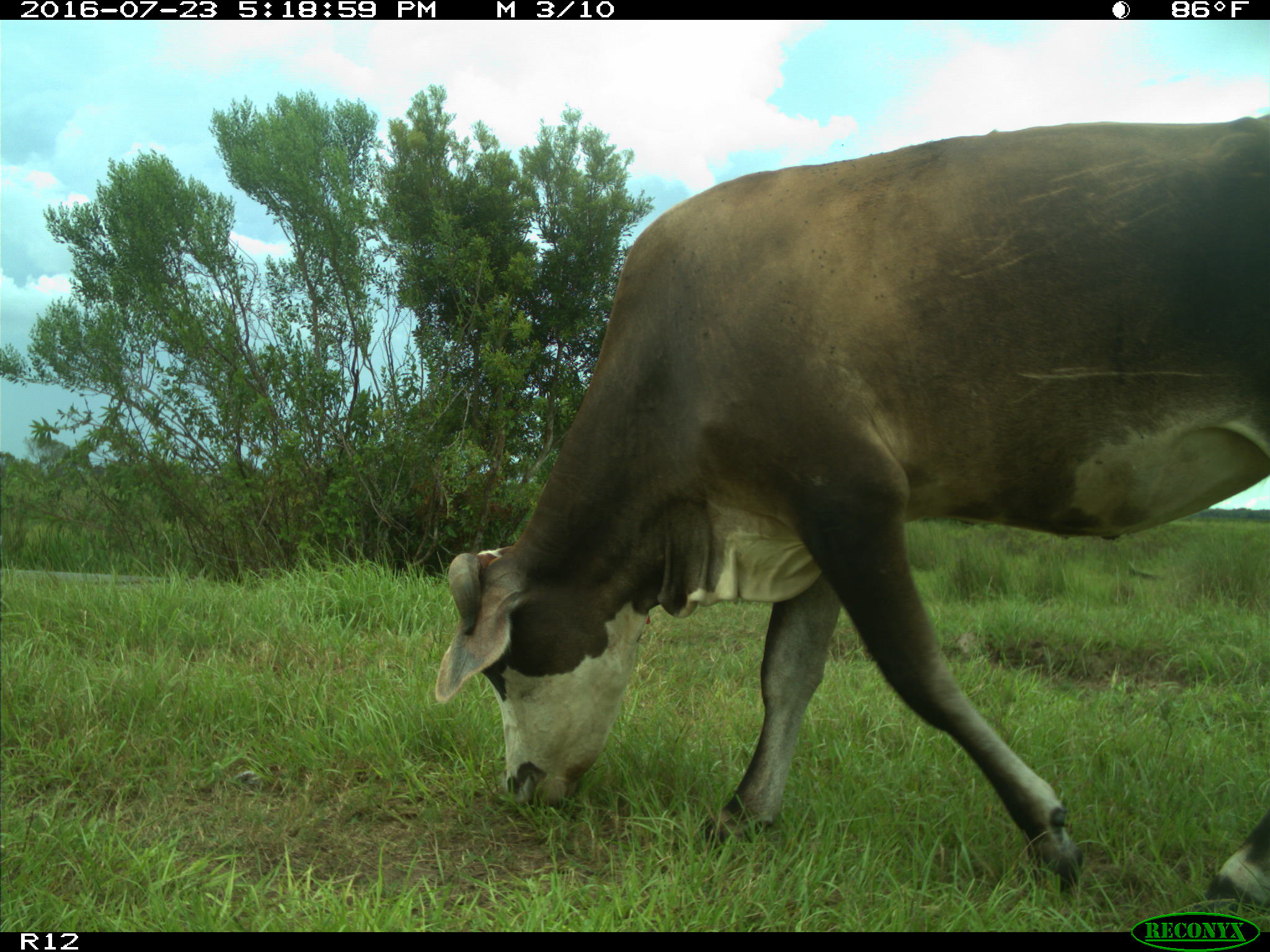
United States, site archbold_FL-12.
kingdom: Animalia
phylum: Chordata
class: Mammalia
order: Artiodactyla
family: Bovidae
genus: Bos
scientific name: Bos taurus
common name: domestic cow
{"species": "Bos taurus (domestic cow)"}